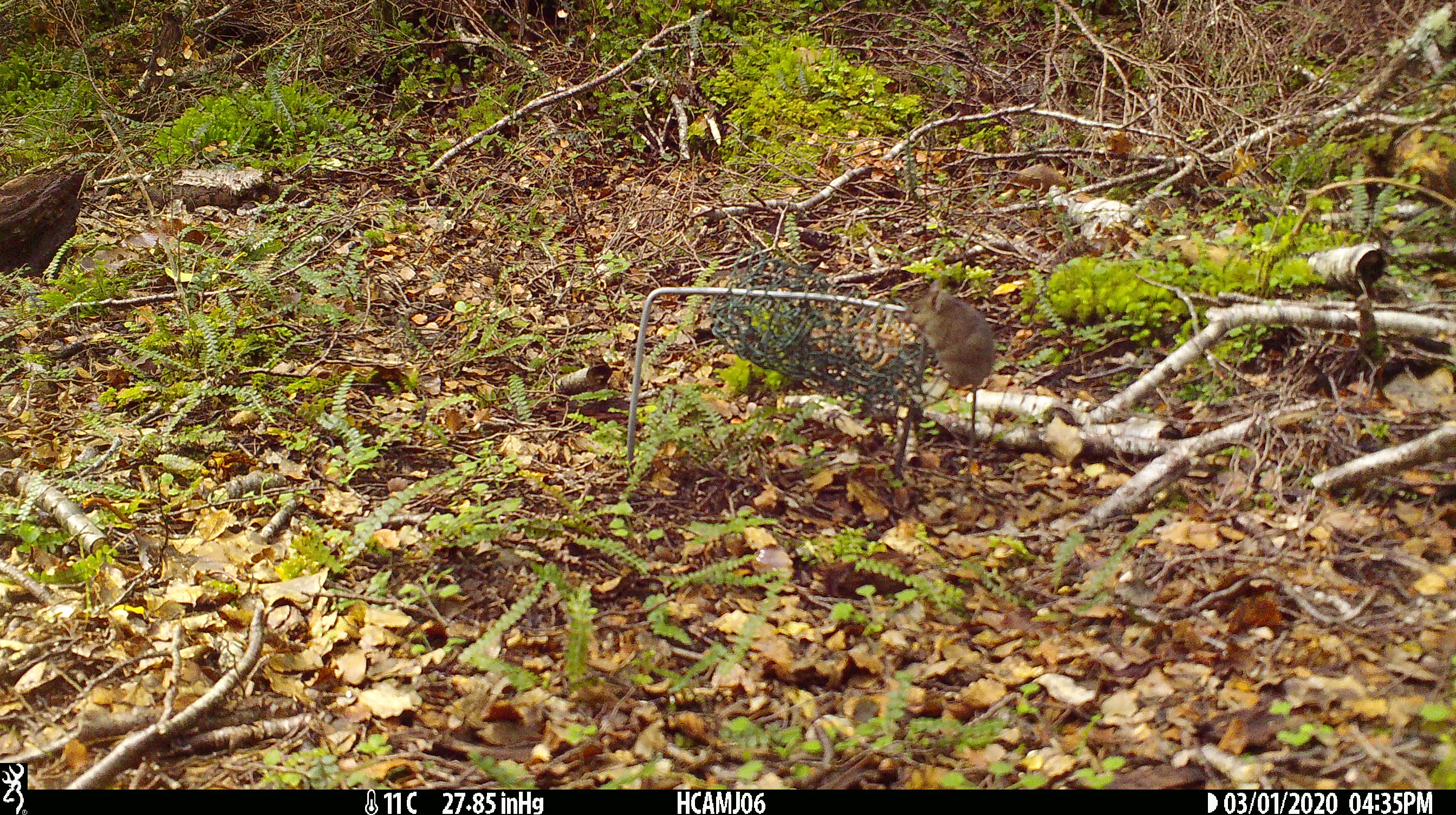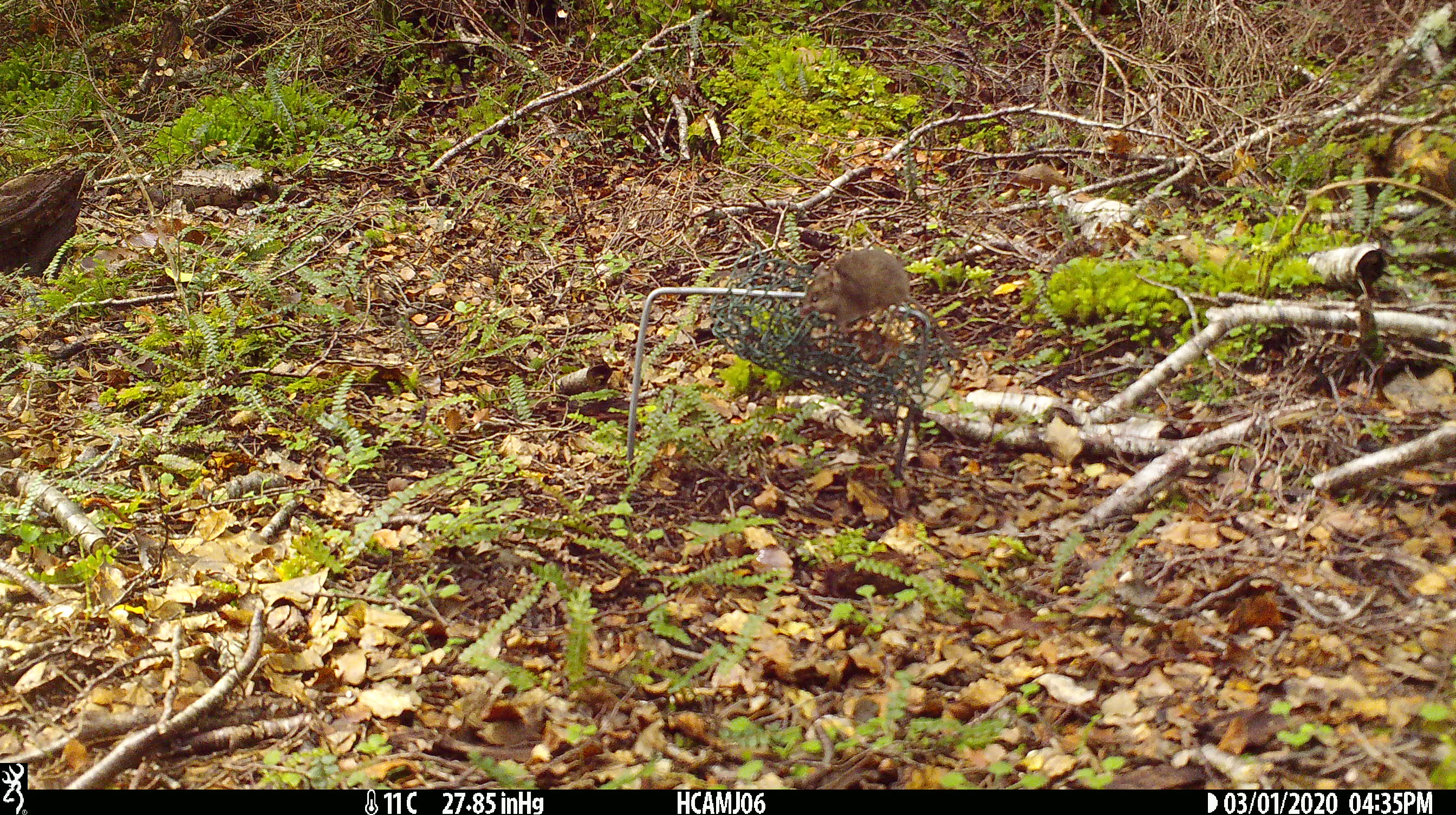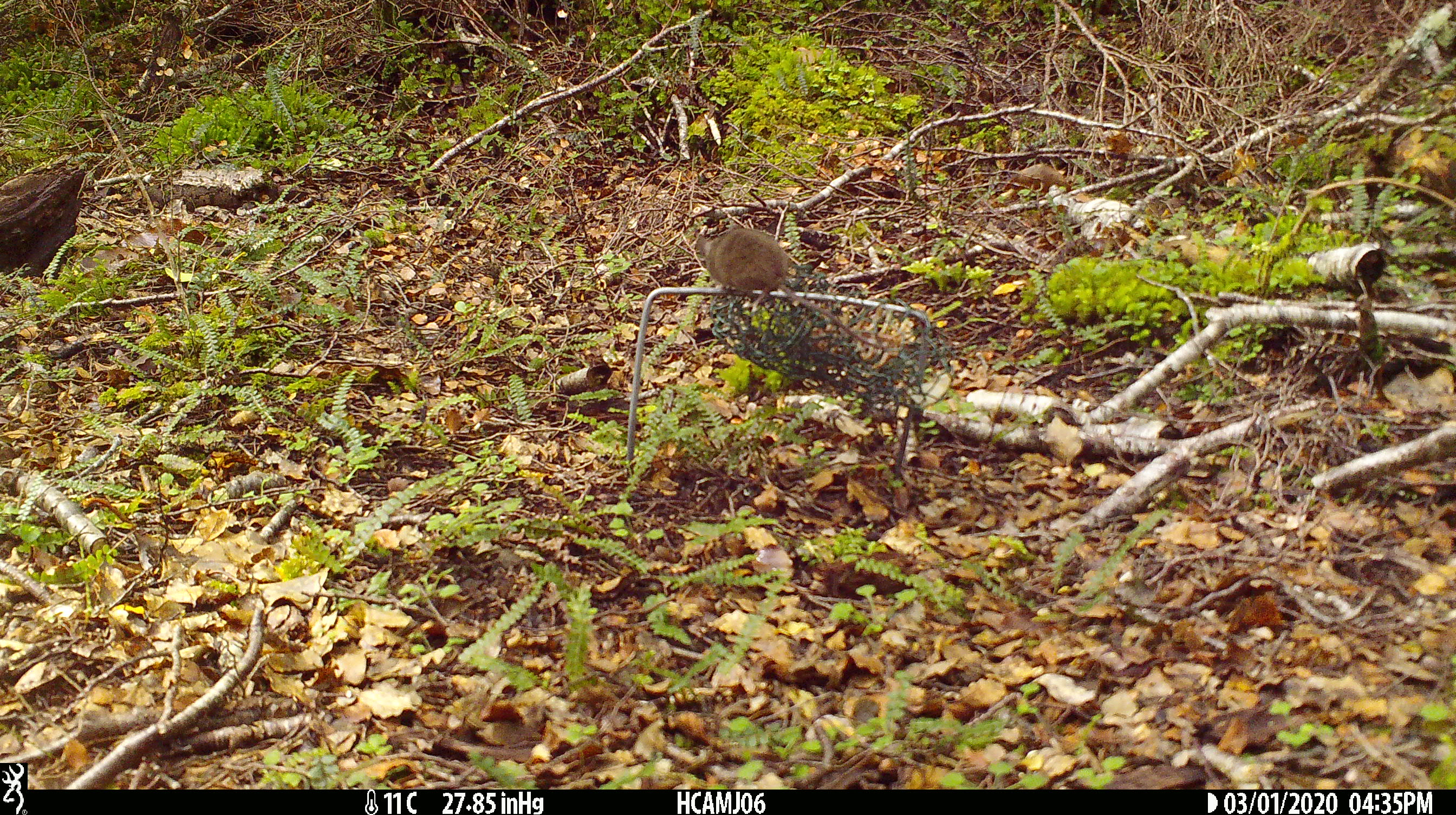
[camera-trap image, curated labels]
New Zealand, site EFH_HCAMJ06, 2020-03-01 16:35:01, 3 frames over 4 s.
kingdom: Animalia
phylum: Chordata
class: Mammalia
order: Rodentia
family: Muridae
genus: Mus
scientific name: Mus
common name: mouse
Mouse (Mus).